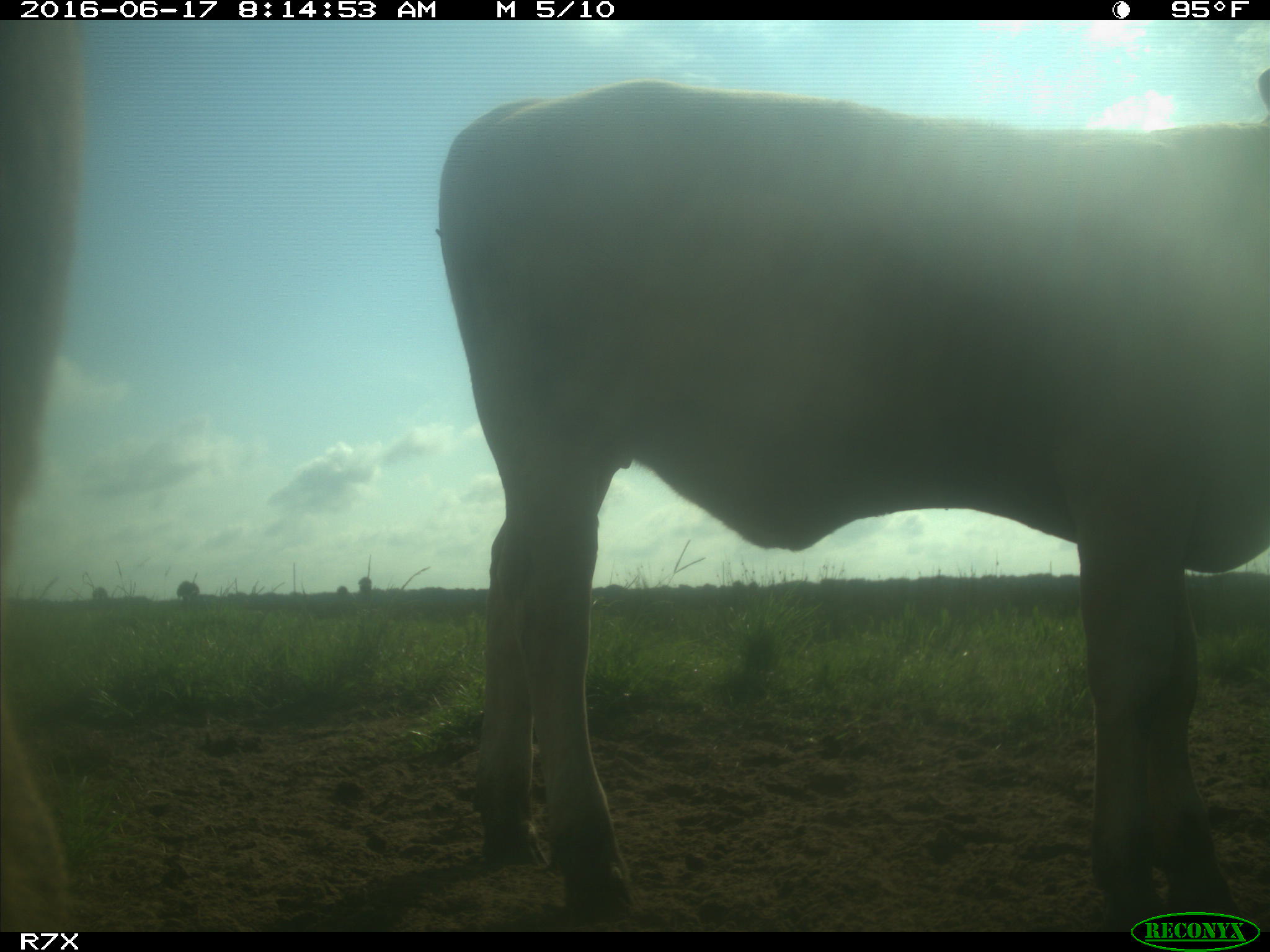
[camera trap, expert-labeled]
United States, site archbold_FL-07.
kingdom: Animalia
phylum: Chordata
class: Mammalia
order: Artiodactyla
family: Bovidae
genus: Bos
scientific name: Bos taurus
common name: domestic cow